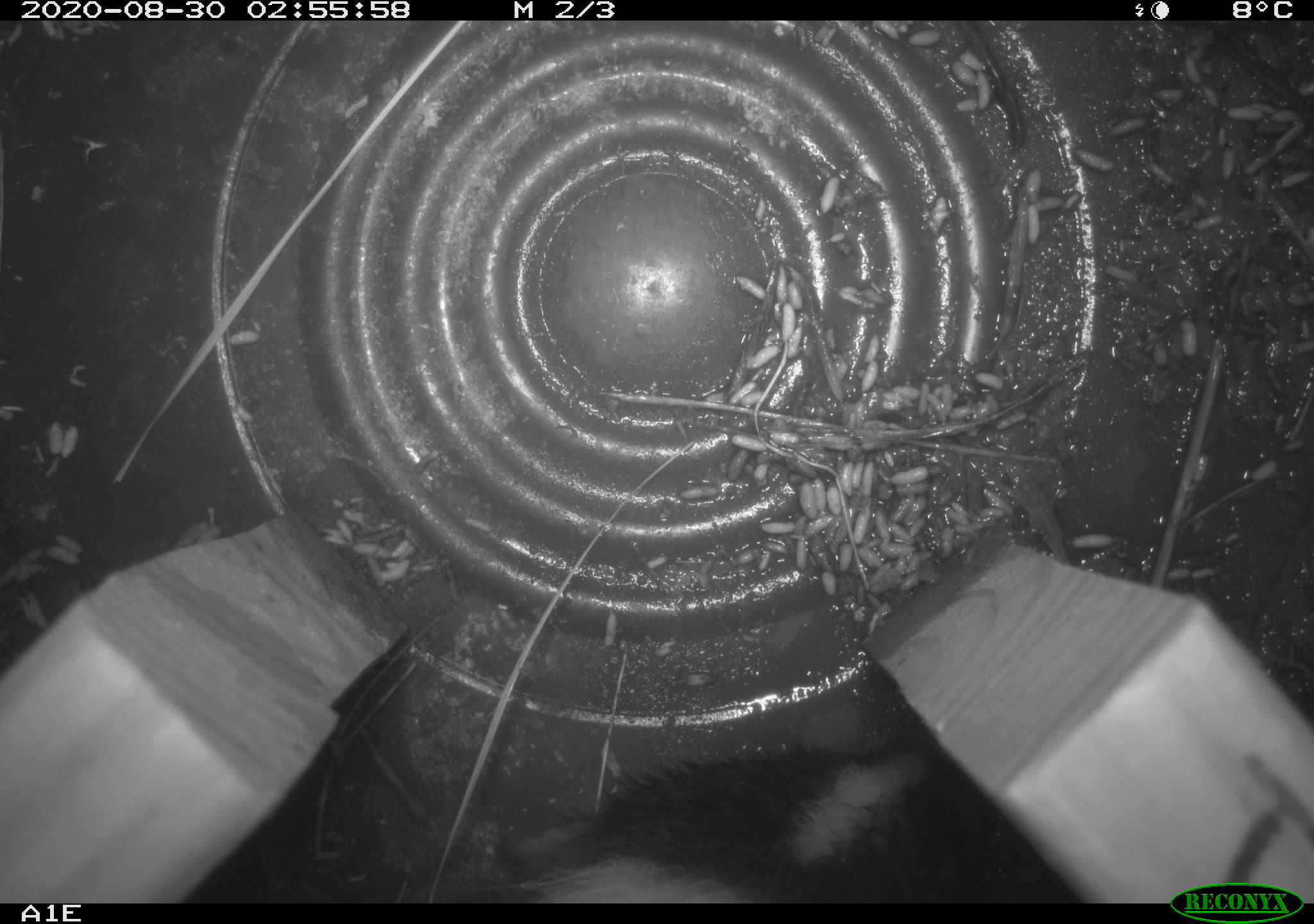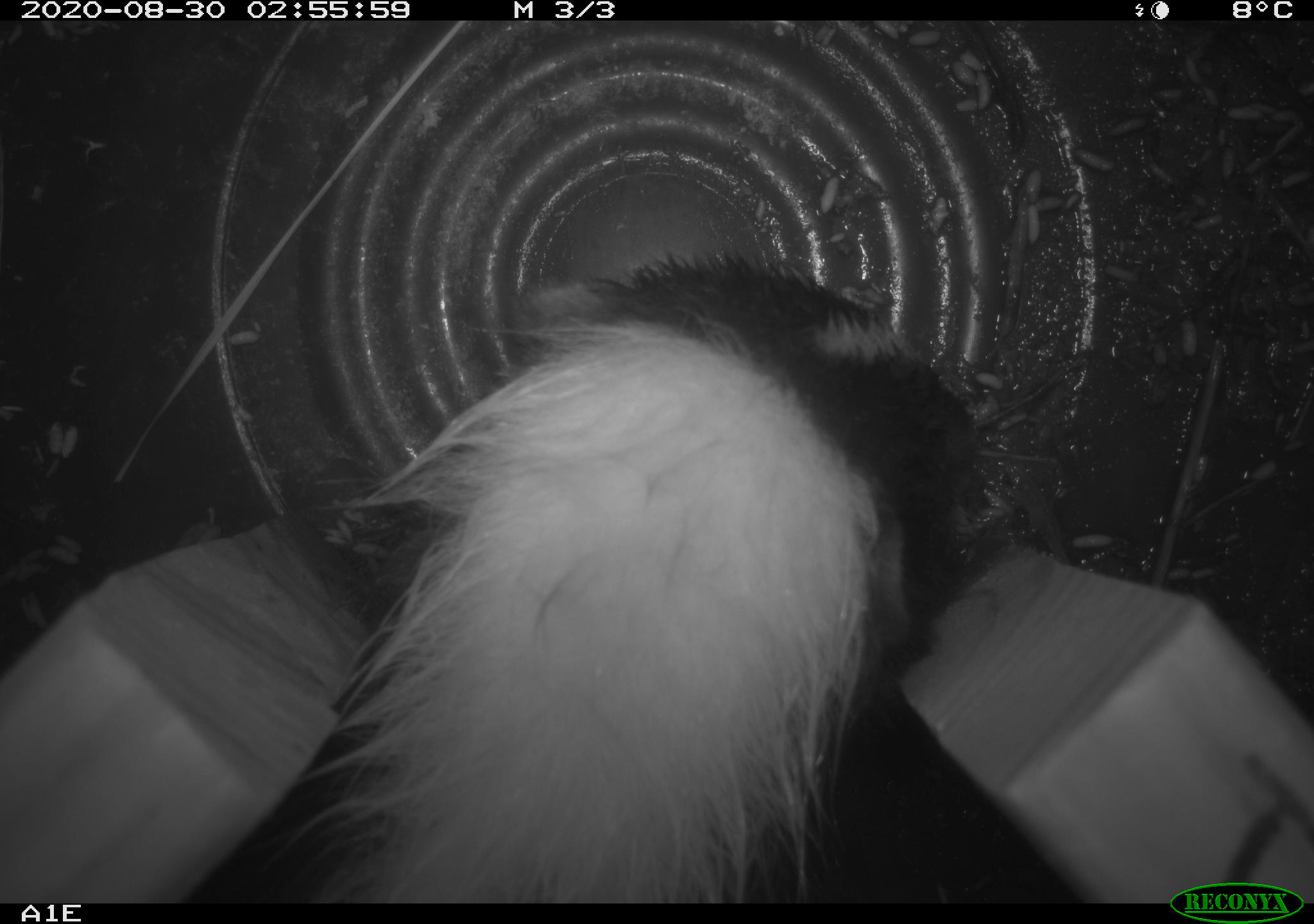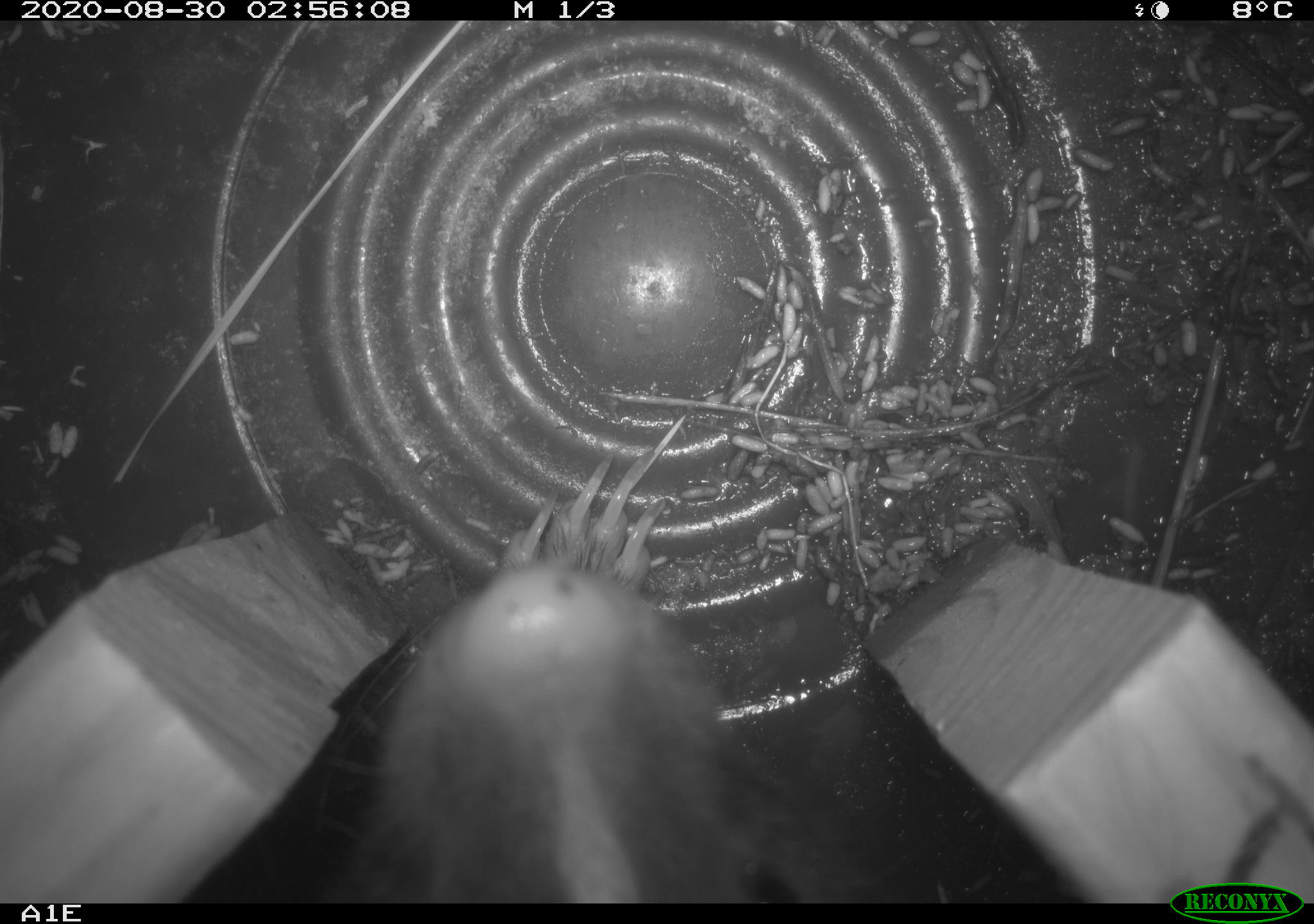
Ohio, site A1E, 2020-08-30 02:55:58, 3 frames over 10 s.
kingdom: Animalia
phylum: Chordata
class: Mammalia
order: Carnivora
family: Mephitidae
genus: Mephitis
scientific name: Mephitis mephitis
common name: striped skunk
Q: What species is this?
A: Striped skunk (Mephitis mephitis).